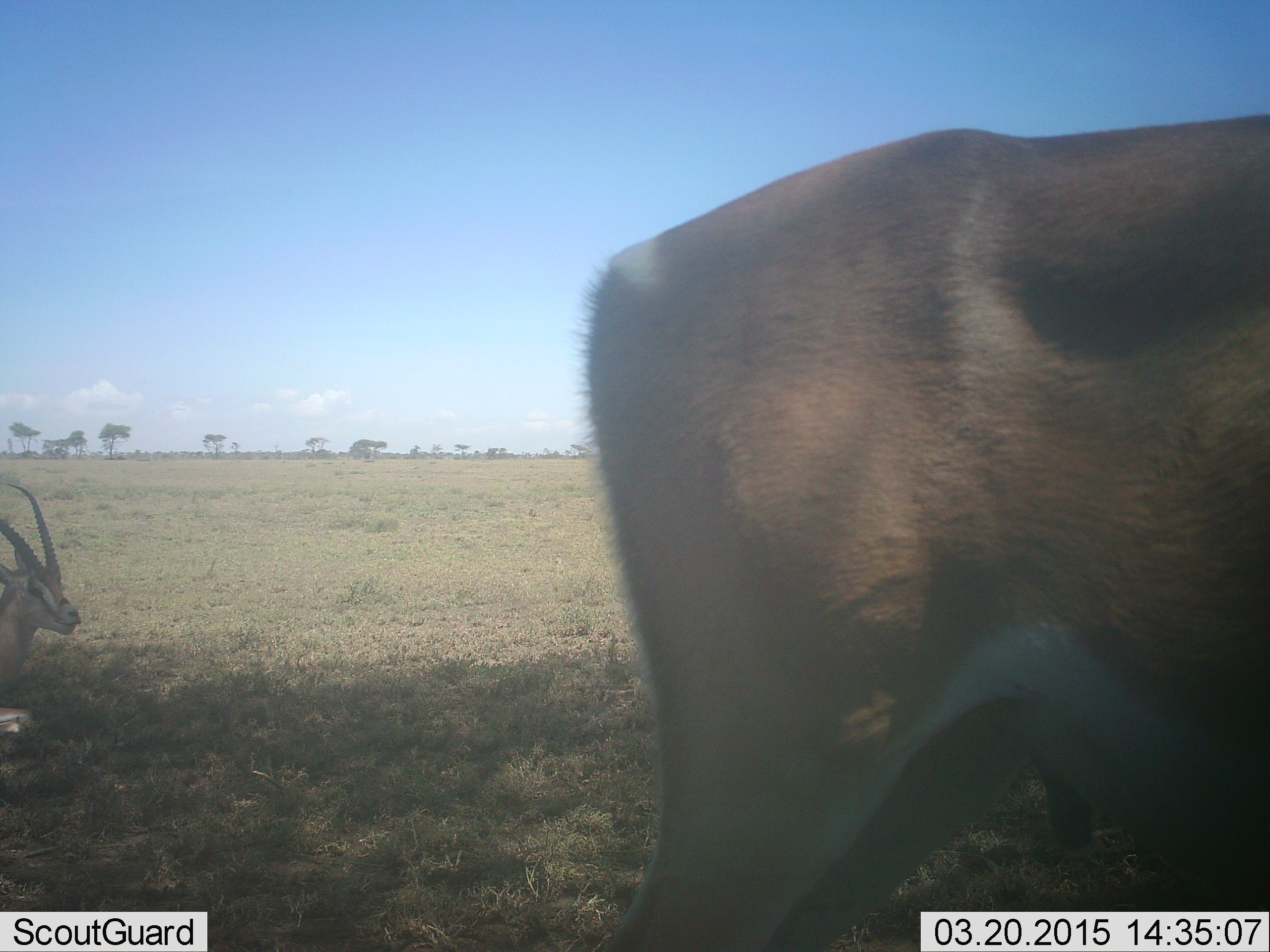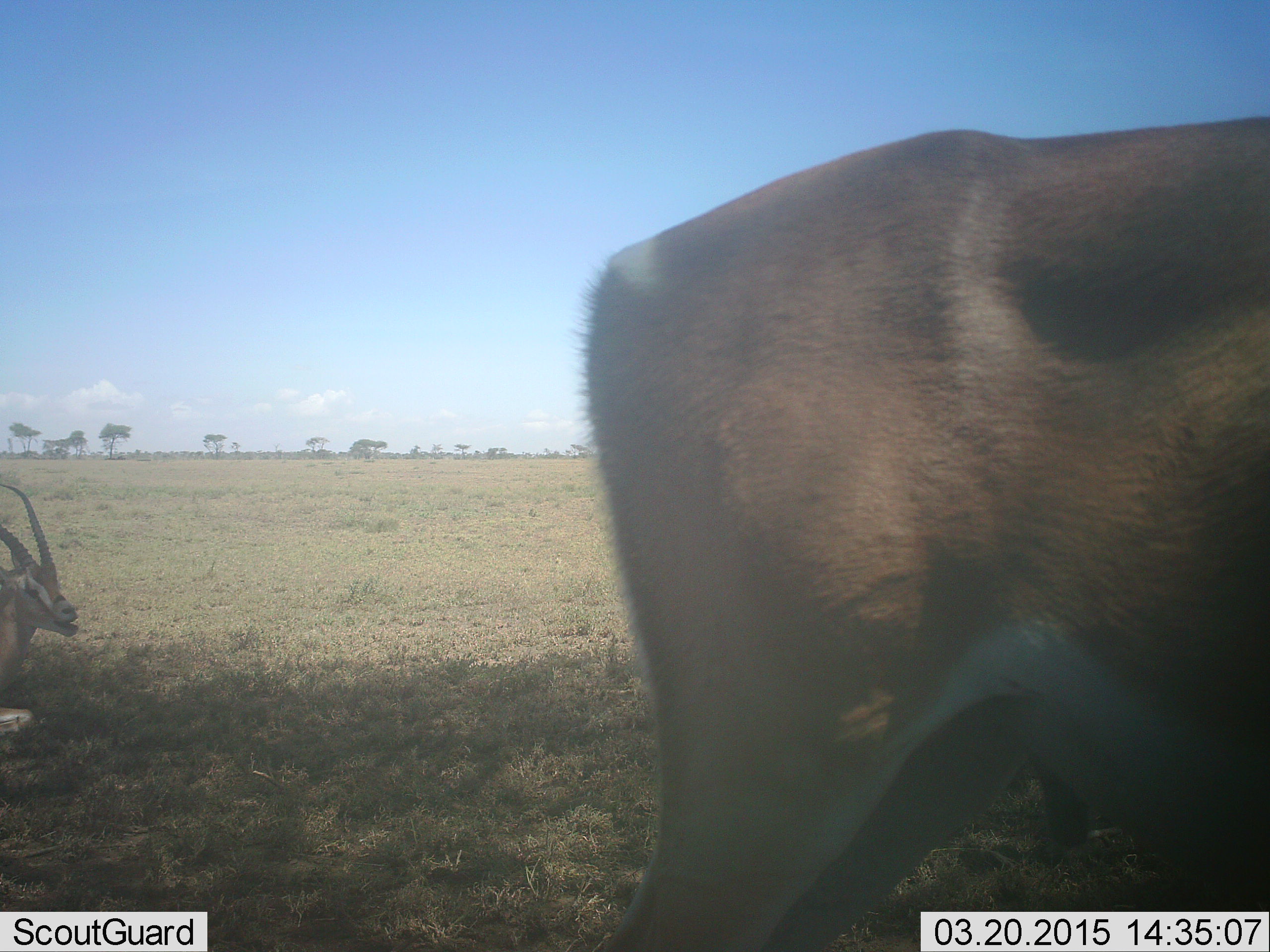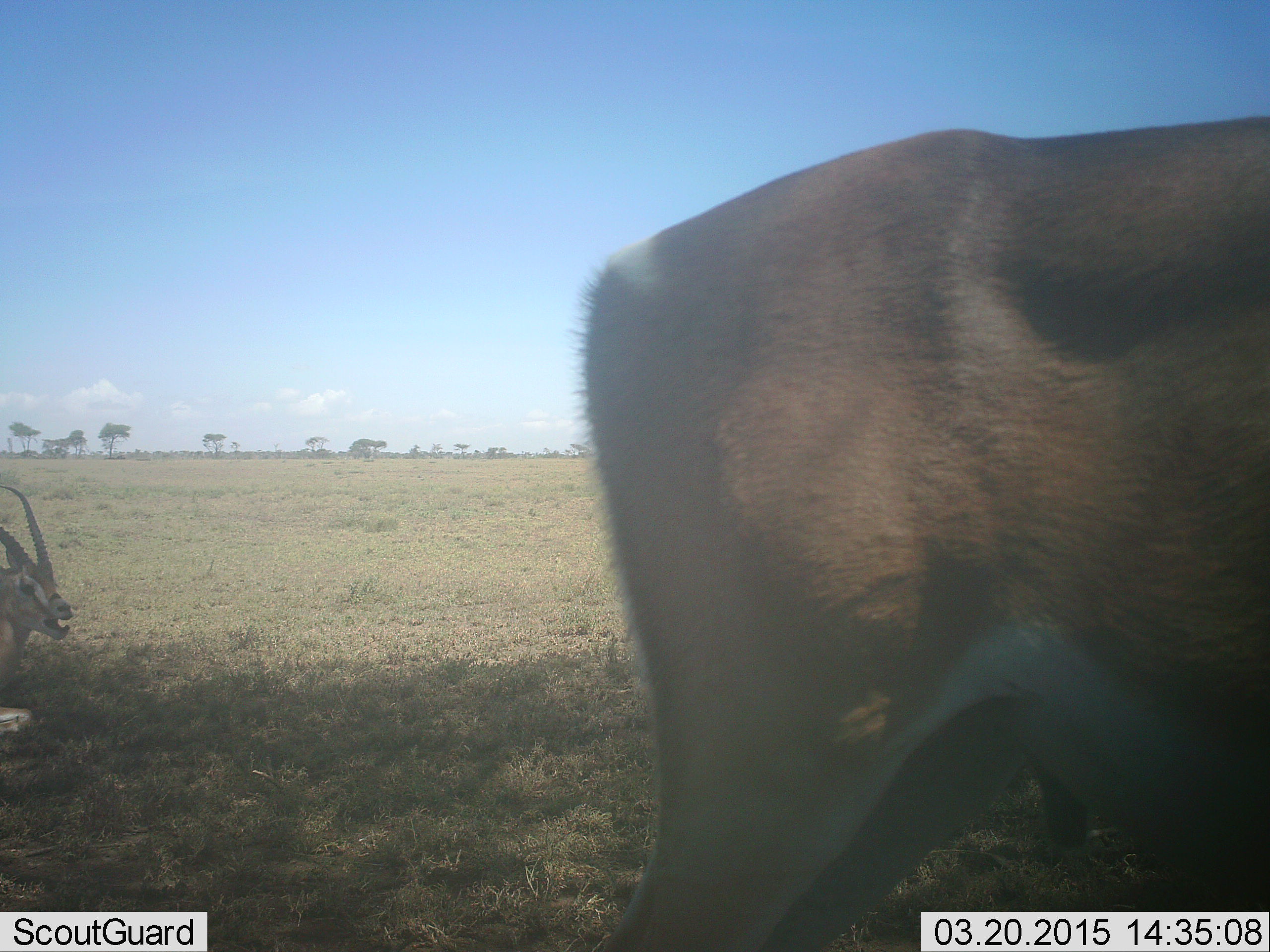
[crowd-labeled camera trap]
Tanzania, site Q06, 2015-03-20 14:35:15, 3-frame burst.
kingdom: Animalia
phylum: Chordata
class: Mammalia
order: Artiodactyla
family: Bovidae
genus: Nanger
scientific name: Nanger granti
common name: grant's gazelle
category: gazellegrants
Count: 2.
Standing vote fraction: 100%.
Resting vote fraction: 90%.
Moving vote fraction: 0%.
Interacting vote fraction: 0%.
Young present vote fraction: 10%.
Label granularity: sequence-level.